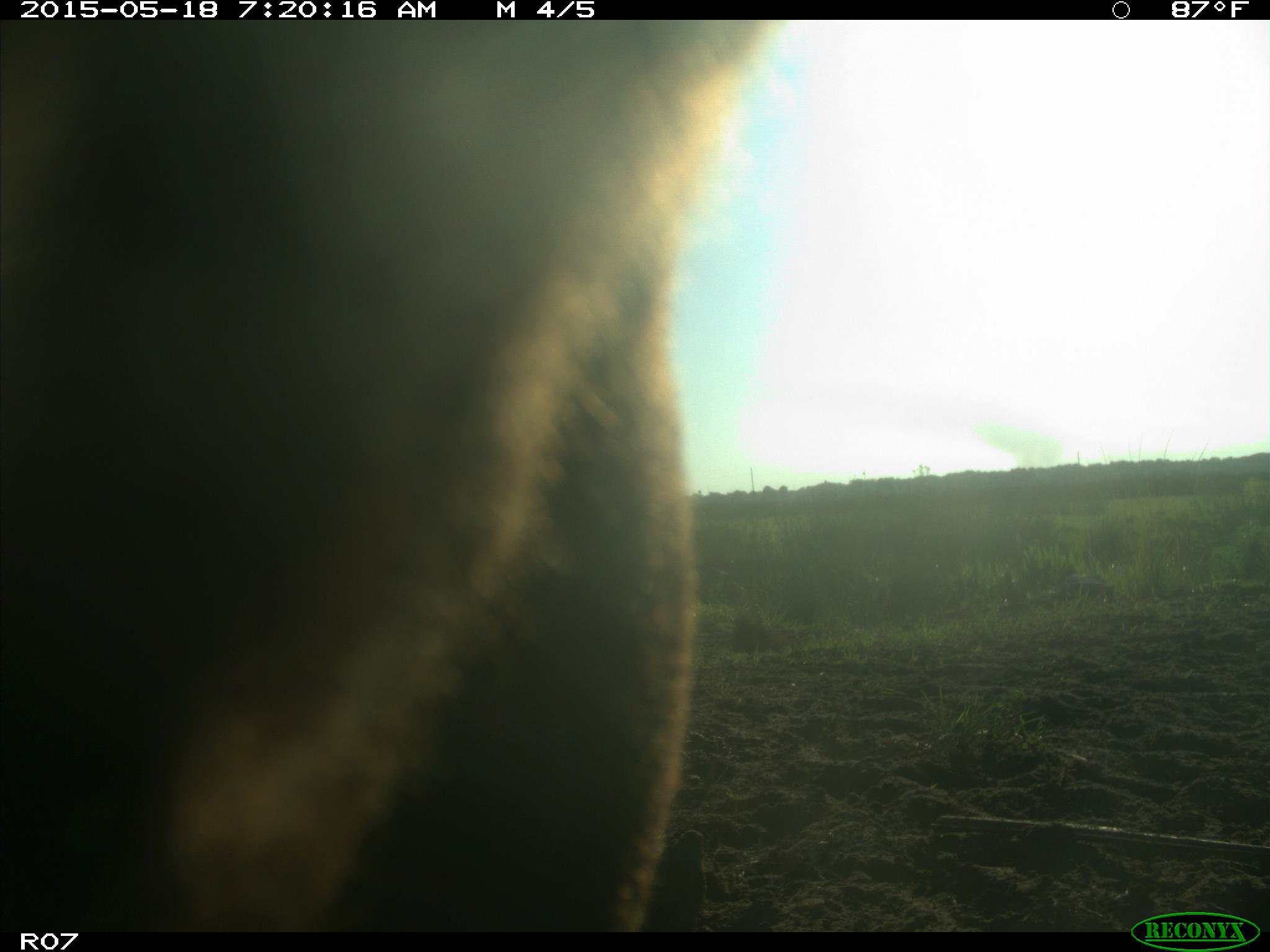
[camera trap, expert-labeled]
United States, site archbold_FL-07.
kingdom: Animalia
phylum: Chordata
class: Mammalia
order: Artiodactyla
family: Bovidae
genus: Bos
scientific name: Bos taurus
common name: domestic cow